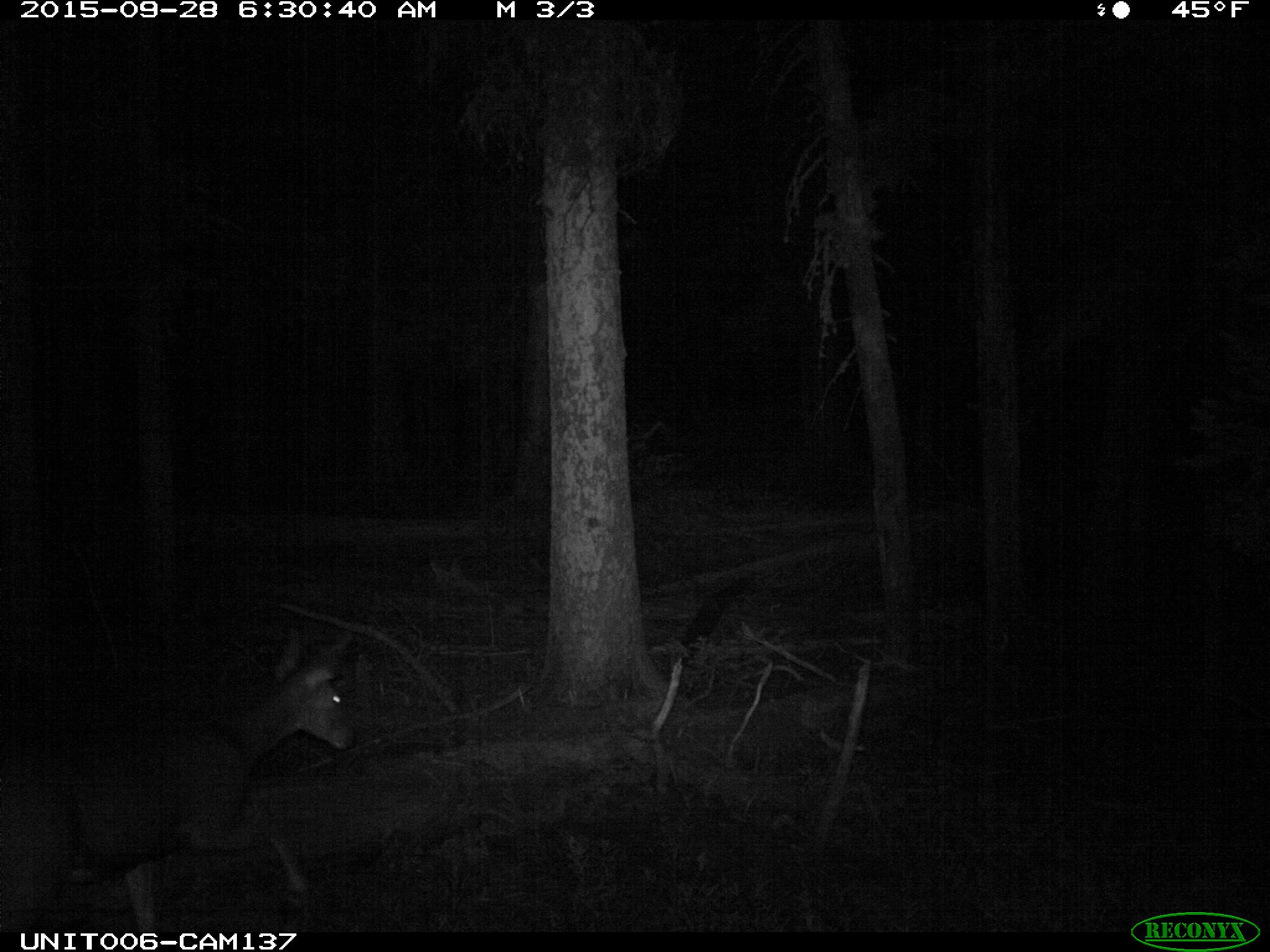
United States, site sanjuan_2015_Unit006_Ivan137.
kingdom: Animalia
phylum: Chordata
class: Mammalia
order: Artiodactyla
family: Cervidae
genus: Odocoileus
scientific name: Odocoileus hemionus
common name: mule deer